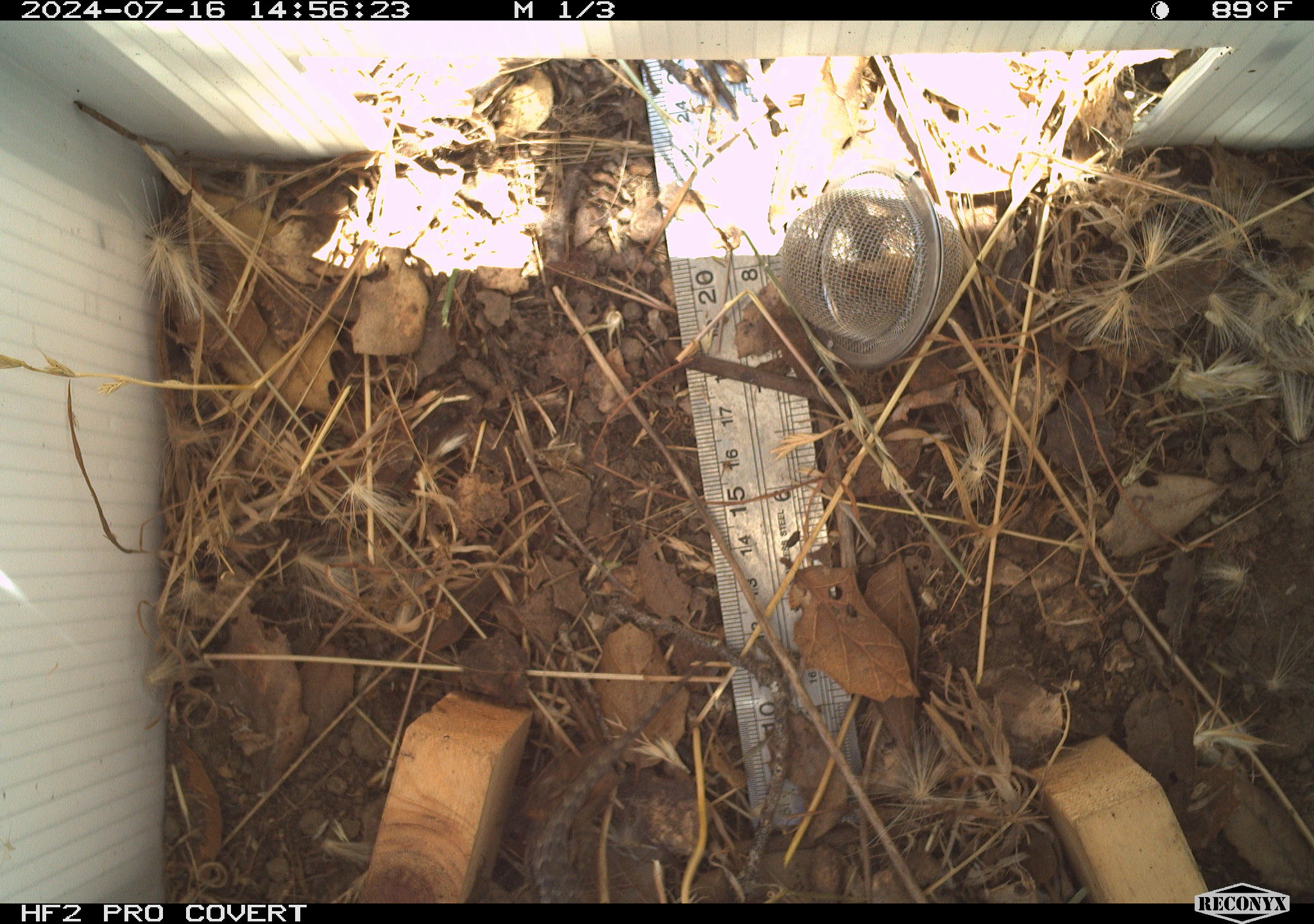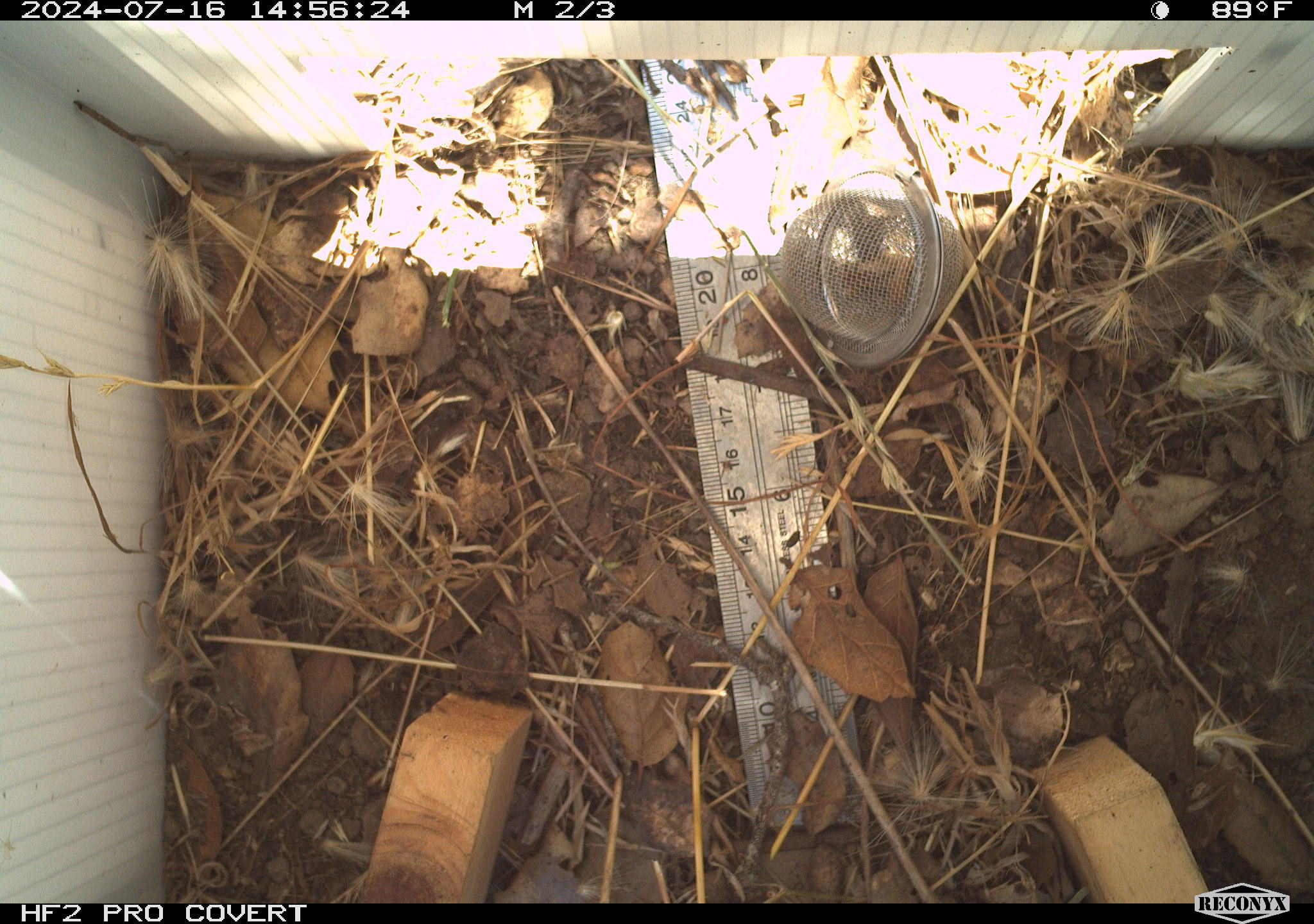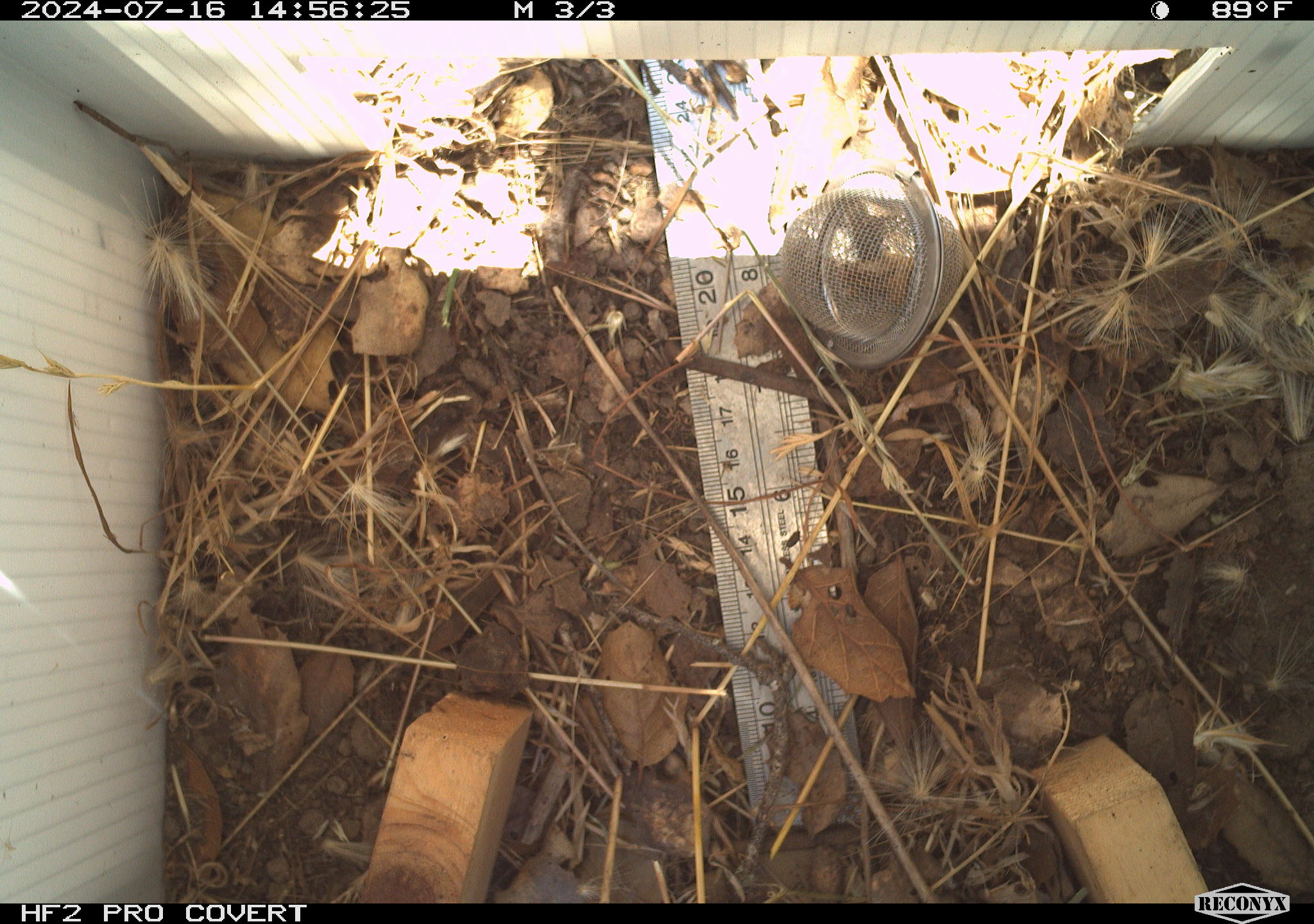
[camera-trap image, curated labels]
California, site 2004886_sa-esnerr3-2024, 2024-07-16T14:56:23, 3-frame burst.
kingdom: Animalia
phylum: Chordata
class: Reptilia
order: Squamata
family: Phrynosomatidae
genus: Sceloporus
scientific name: Sceloporus occidentalis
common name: western fence lizard